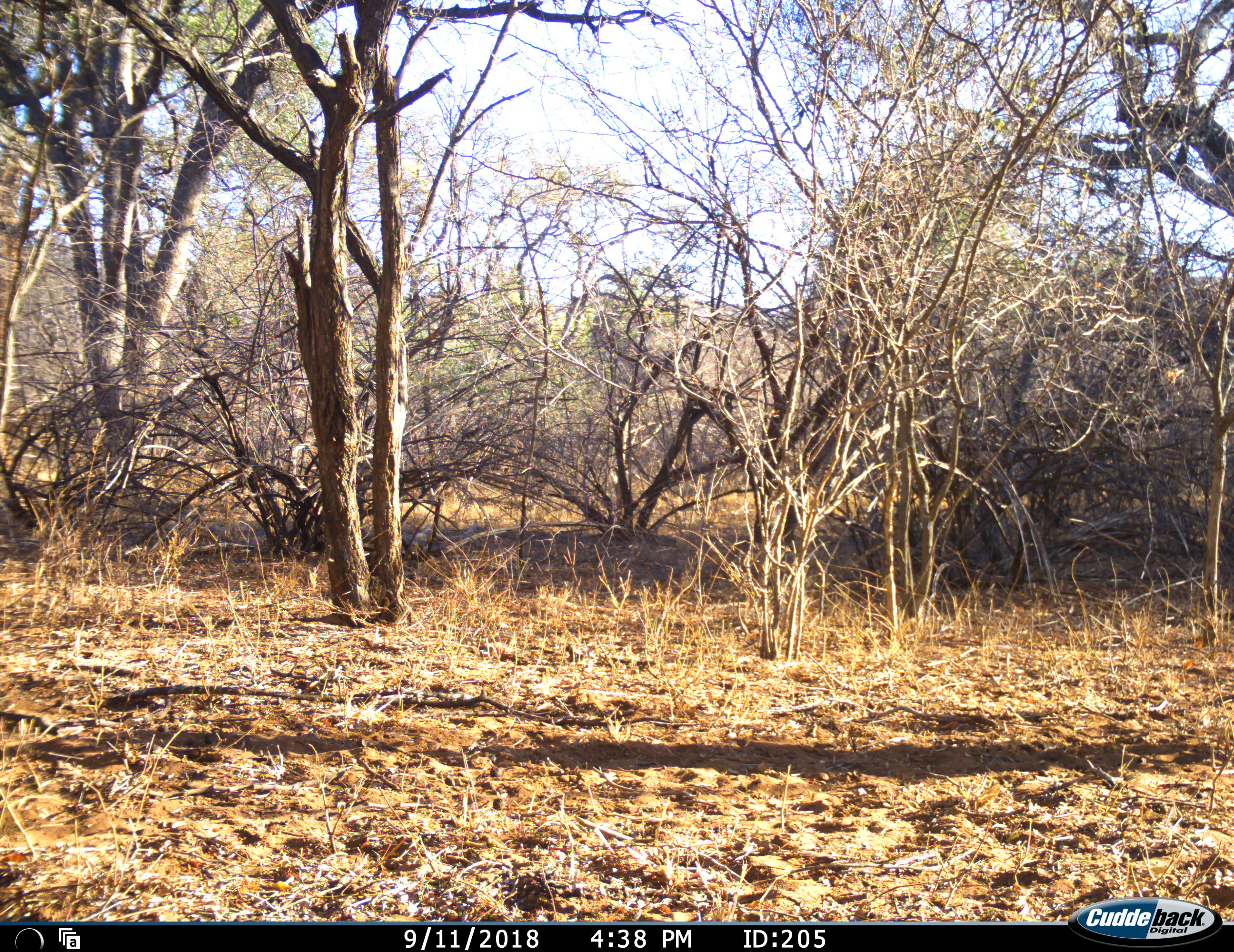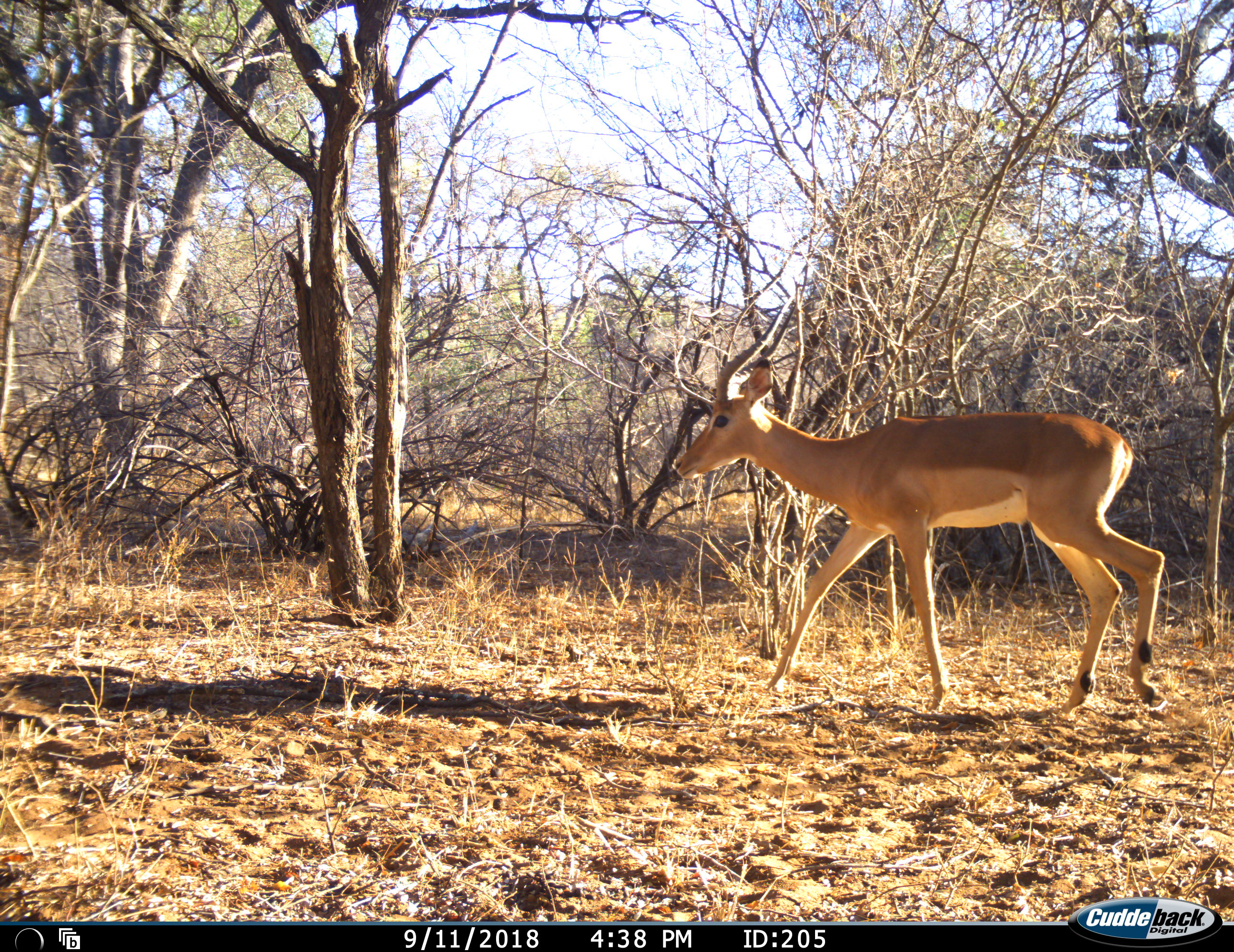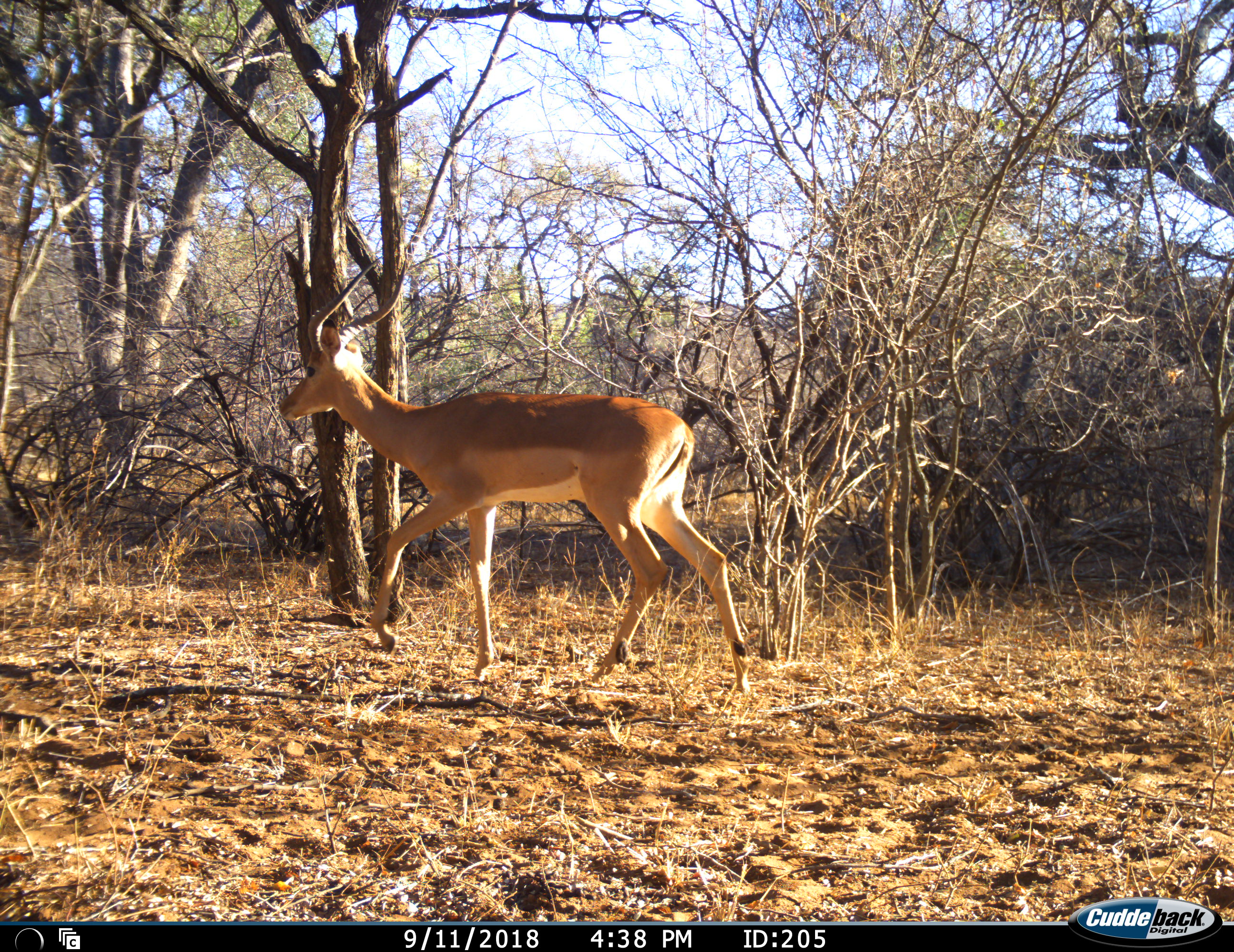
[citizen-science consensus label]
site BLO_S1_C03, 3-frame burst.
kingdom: Animalia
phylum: Chordata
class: Mammalia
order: Artiodactyla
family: Bovidae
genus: Aepyceros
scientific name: Aepyceros melampus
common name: impala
Impala (Aepyceros melampus), count 1. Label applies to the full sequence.